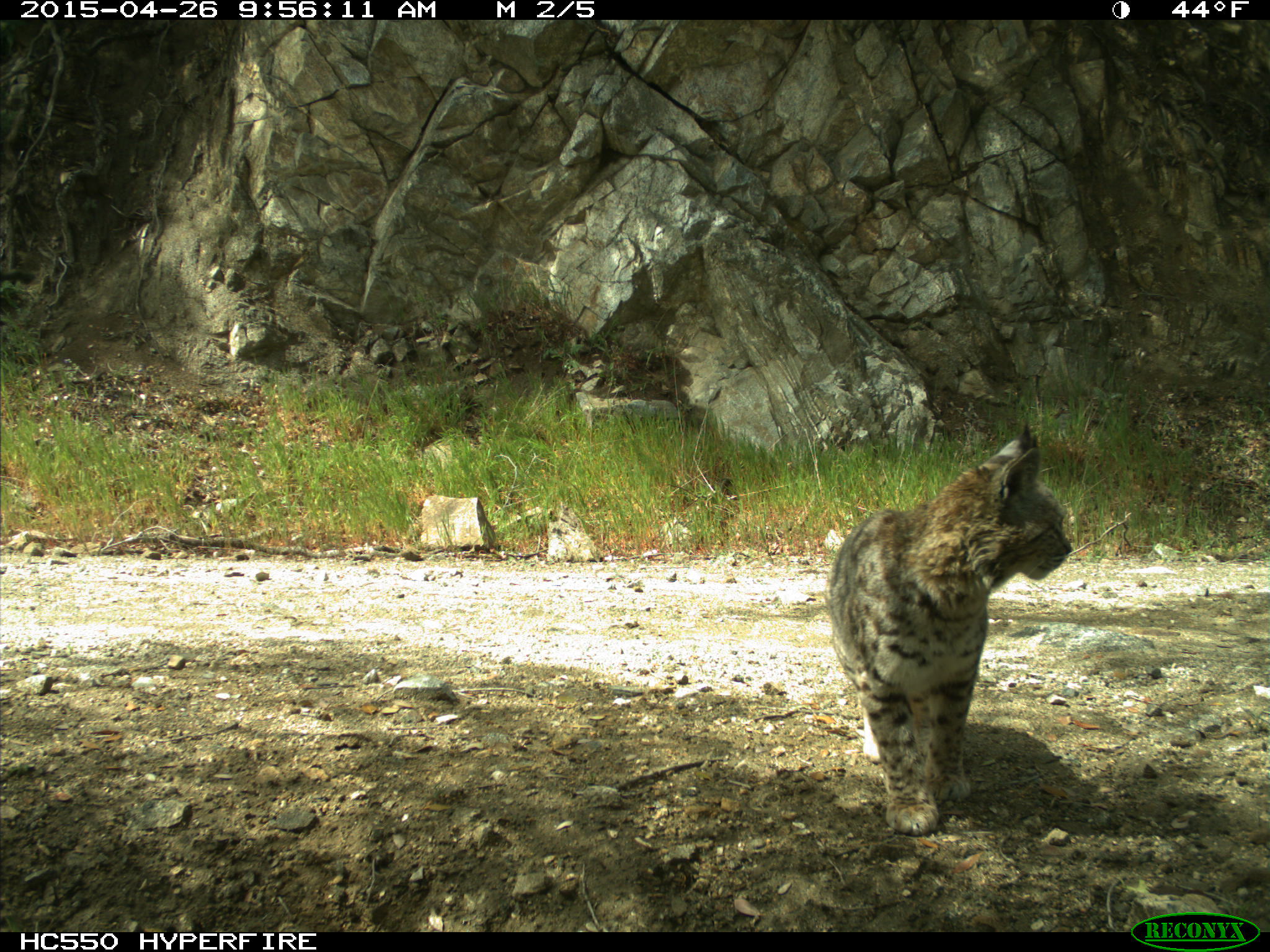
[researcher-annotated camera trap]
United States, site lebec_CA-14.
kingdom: Animalia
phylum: Chordata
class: Mammalia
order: Carnivora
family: Felidae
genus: Lynx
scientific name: Lynx rufus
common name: bobcat